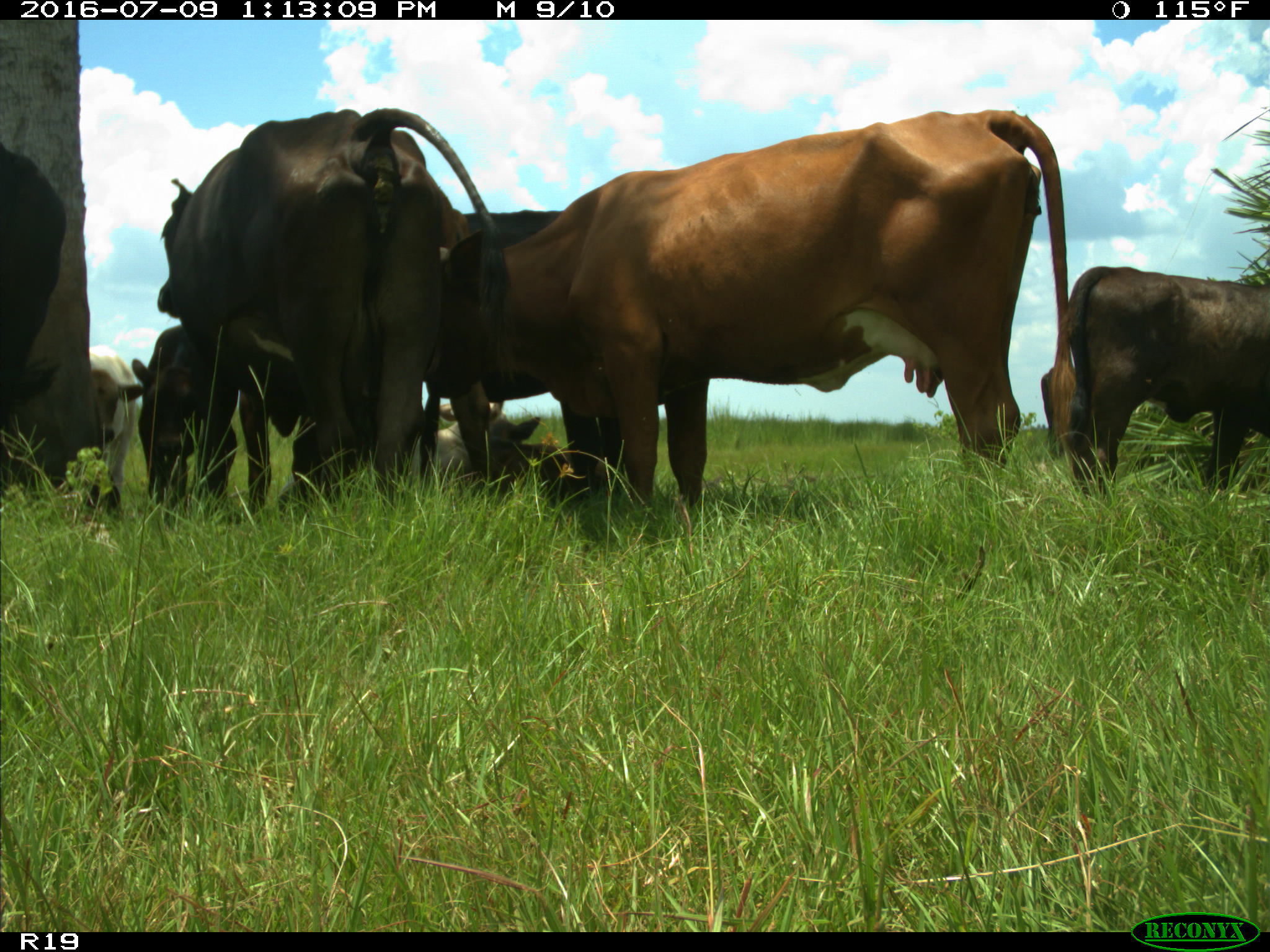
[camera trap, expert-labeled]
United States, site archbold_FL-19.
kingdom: Animalia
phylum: Chordata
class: Mammalia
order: Artiodactyla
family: Bovidae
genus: Bos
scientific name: Bos taurus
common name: domestic cow